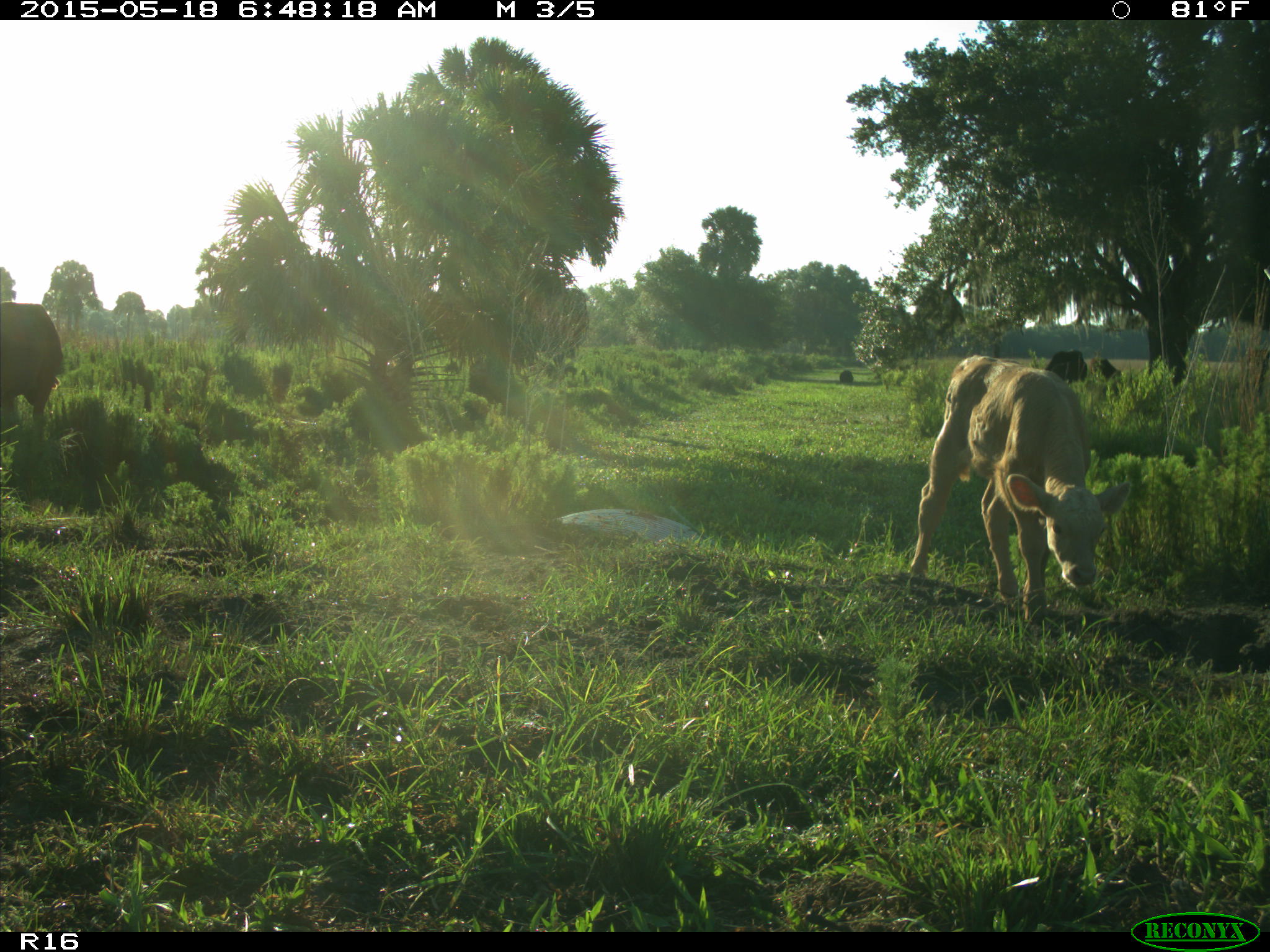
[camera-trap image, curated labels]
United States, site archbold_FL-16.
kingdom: Animalia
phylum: Chordata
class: Mammalia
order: Artiodactyla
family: Bovidae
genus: Bos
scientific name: Bos taurus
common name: domestic cow